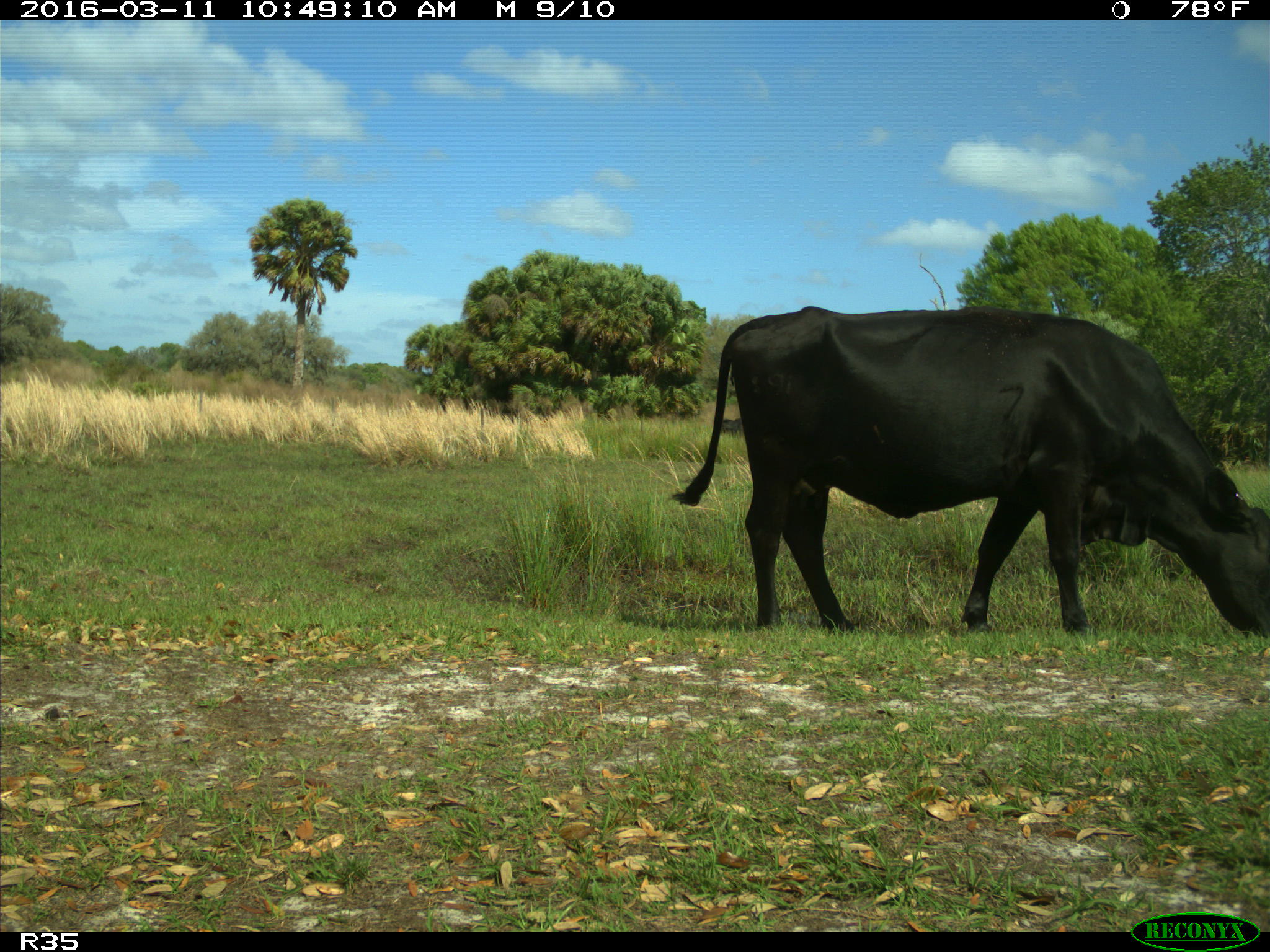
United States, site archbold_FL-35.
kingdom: Animalia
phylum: Chordata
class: Mammalia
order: Artiodactyla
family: Bovidae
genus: Bos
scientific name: Bos taurus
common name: domestic cow